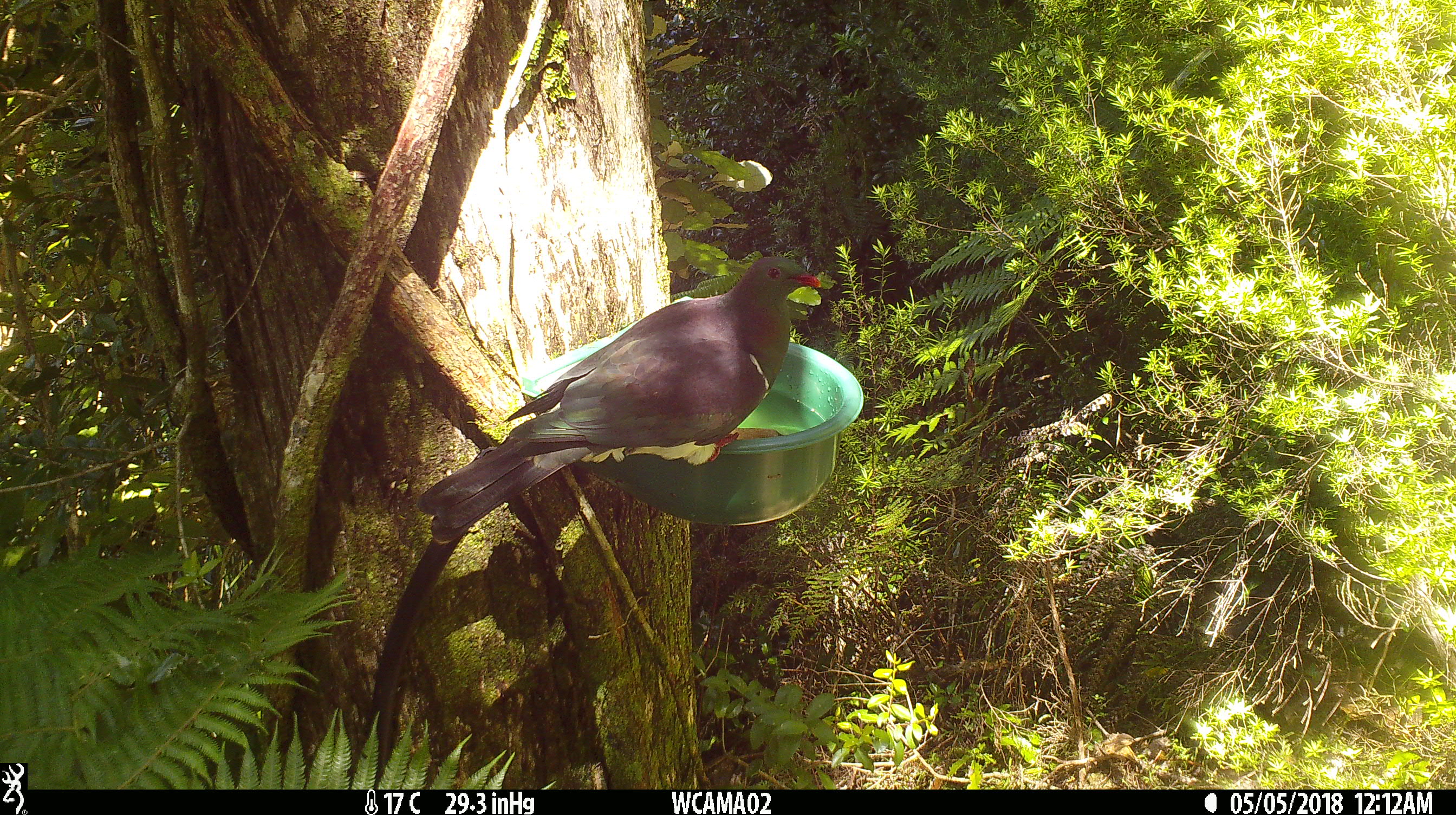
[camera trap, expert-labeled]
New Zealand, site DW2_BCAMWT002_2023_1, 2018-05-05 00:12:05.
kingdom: Animalia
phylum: Chordata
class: Aves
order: Columbiformes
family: Columbidae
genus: Hemiphaga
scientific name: Hemiphaga novaeseelandiae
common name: new zealand pigeon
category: kereru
Kereru (new zealand pigeon) (Hemiphaga novaeseelandiae).